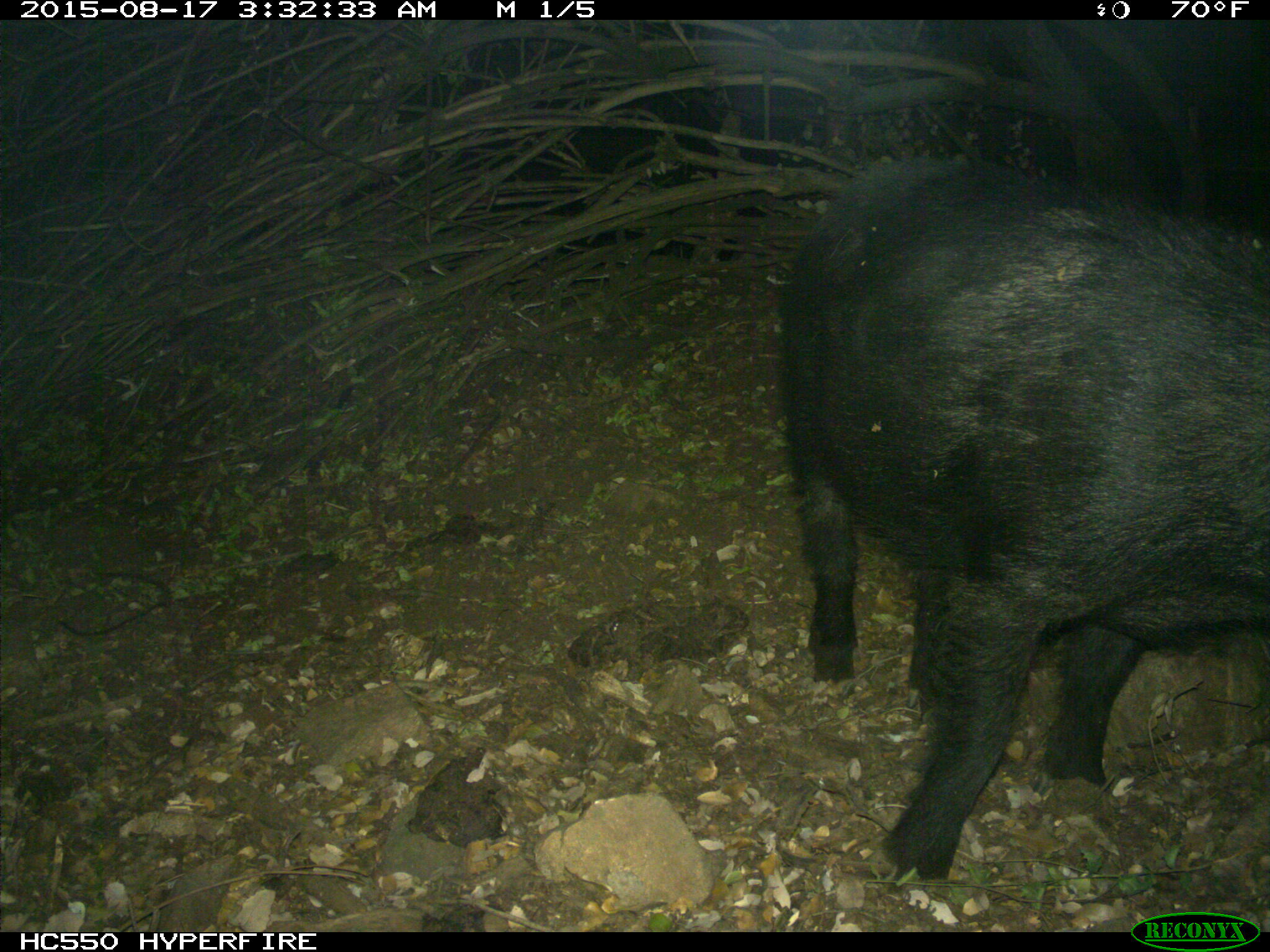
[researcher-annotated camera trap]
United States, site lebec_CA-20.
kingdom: Animalia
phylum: Chordata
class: Mammalia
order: Artiodactyla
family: Suidae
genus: Sus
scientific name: Sus scrofa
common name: wild boar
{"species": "Sus scrofa (wild boar)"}